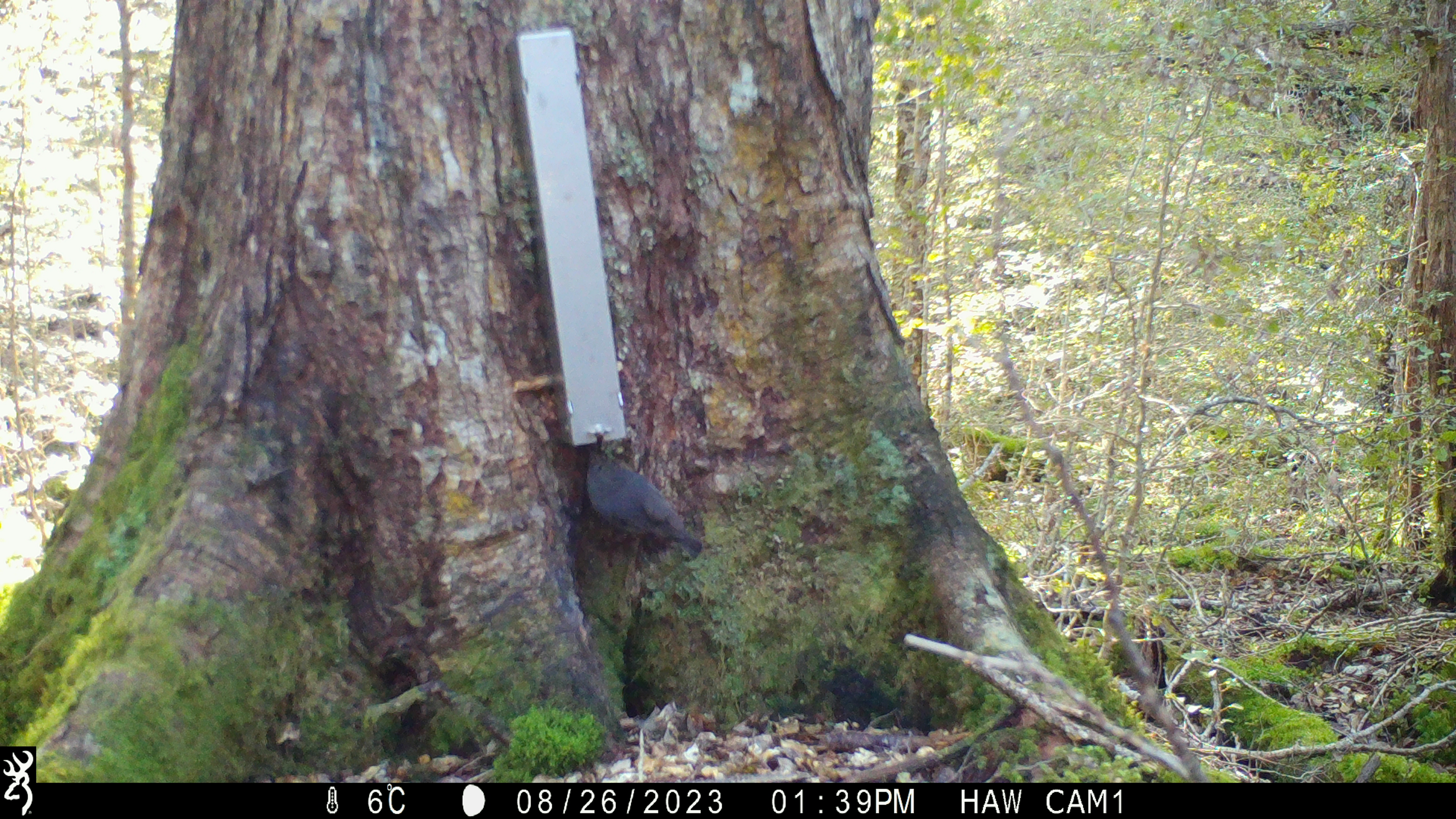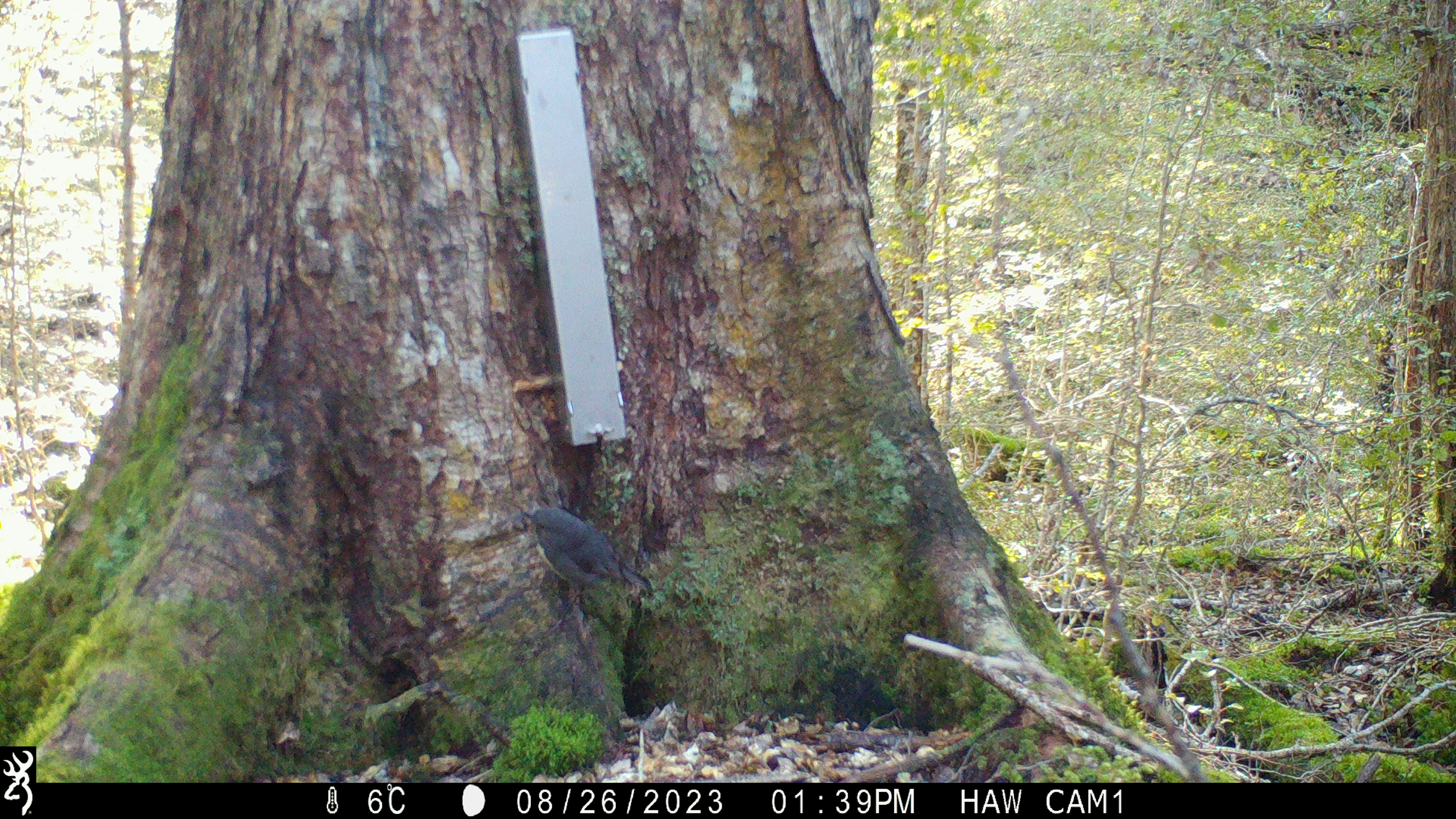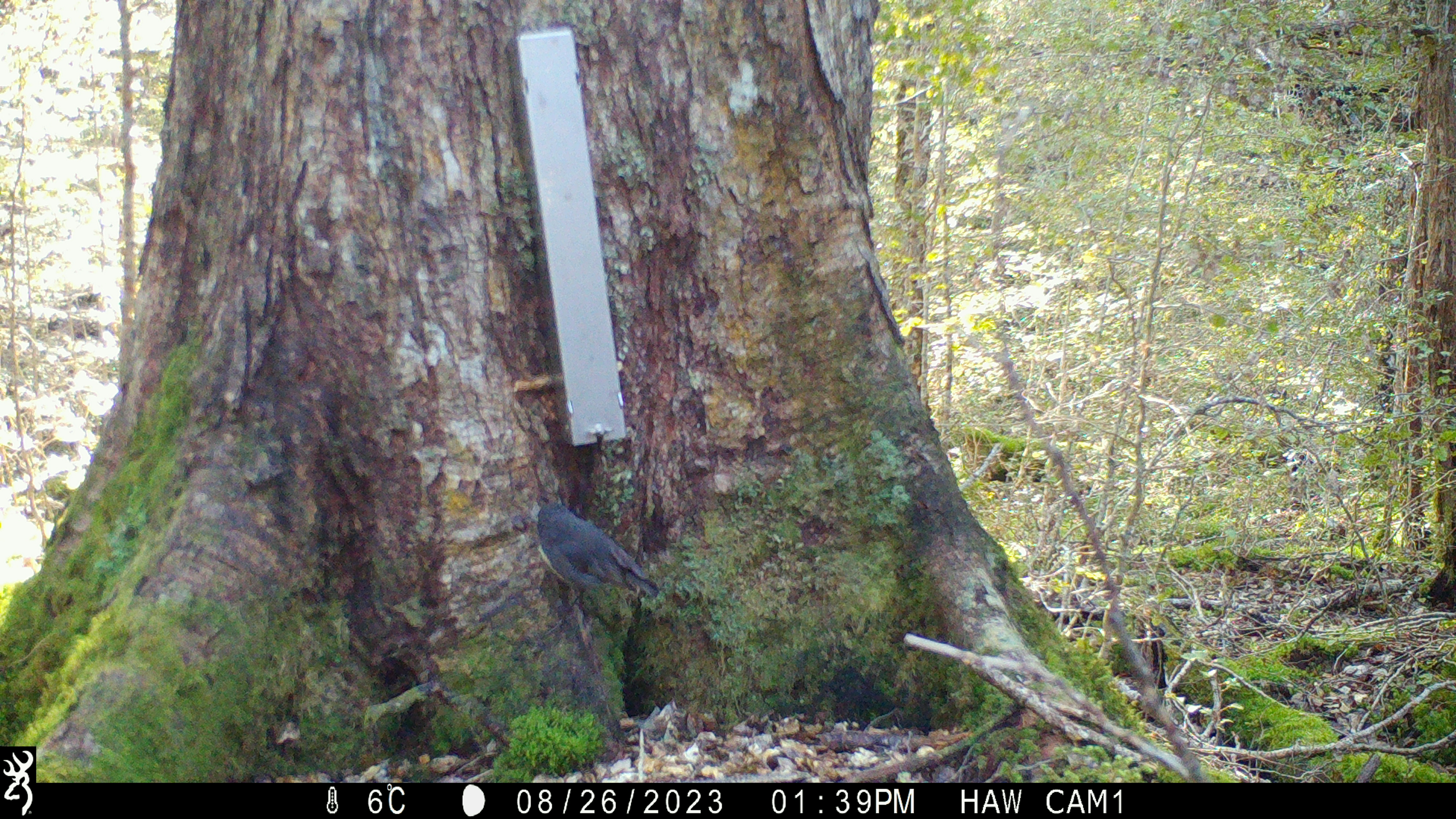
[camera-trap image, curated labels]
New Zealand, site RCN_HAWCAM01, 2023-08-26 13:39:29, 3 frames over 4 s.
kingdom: Animalia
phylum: Chordata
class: Aves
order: Passeriformes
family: Petroicidae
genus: Petroica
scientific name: Petroica australis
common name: new zealand robin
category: robin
Robin (new zealand robin) (Petroica australis).